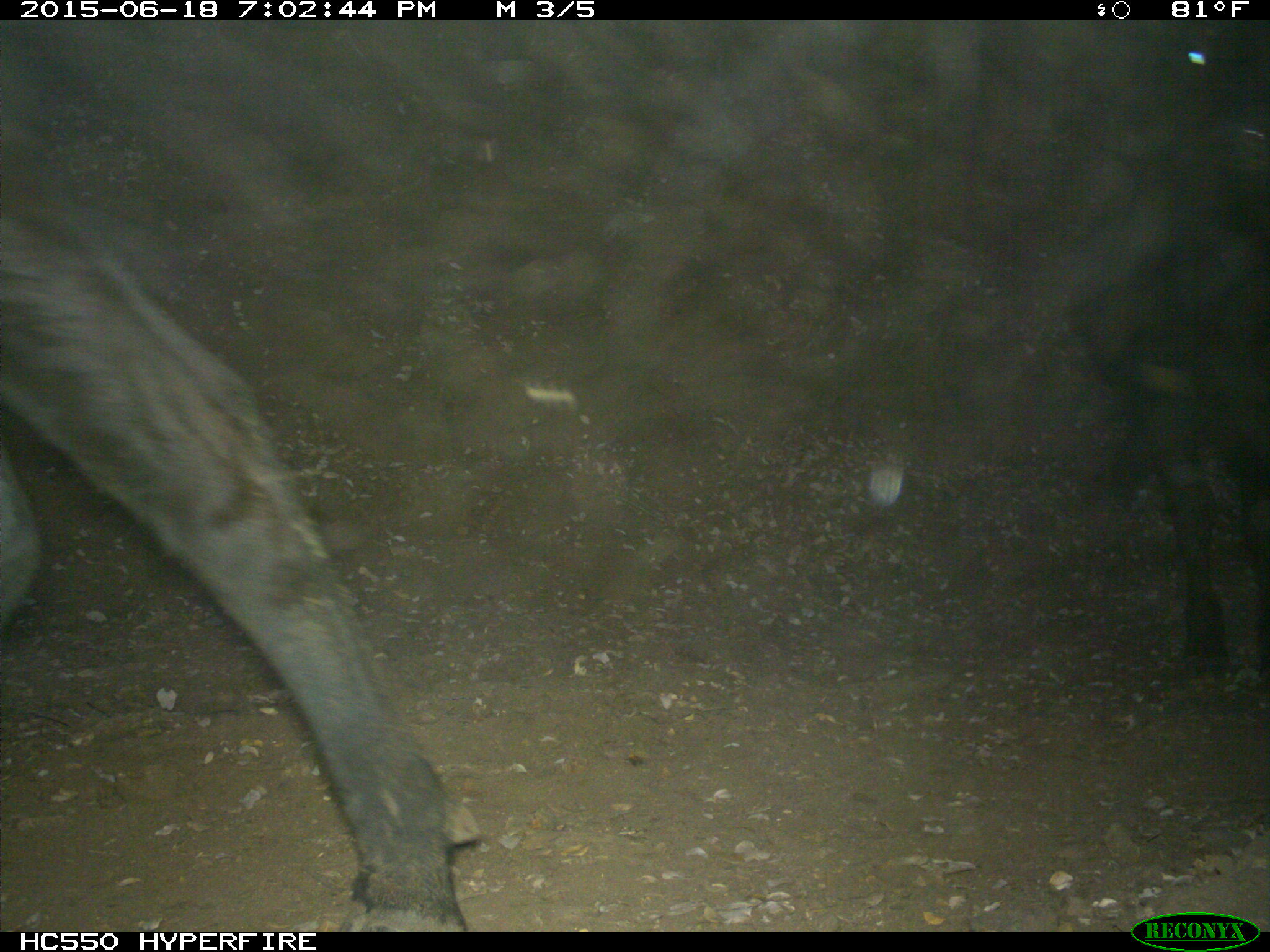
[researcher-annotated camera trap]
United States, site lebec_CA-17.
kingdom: Animalia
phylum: Chordata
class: Mammalia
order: Artiodactyla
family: Bovidae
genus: Bos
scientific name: Bos taurus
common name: domestic cow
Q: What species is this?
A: Bos taurus (domestic cow).